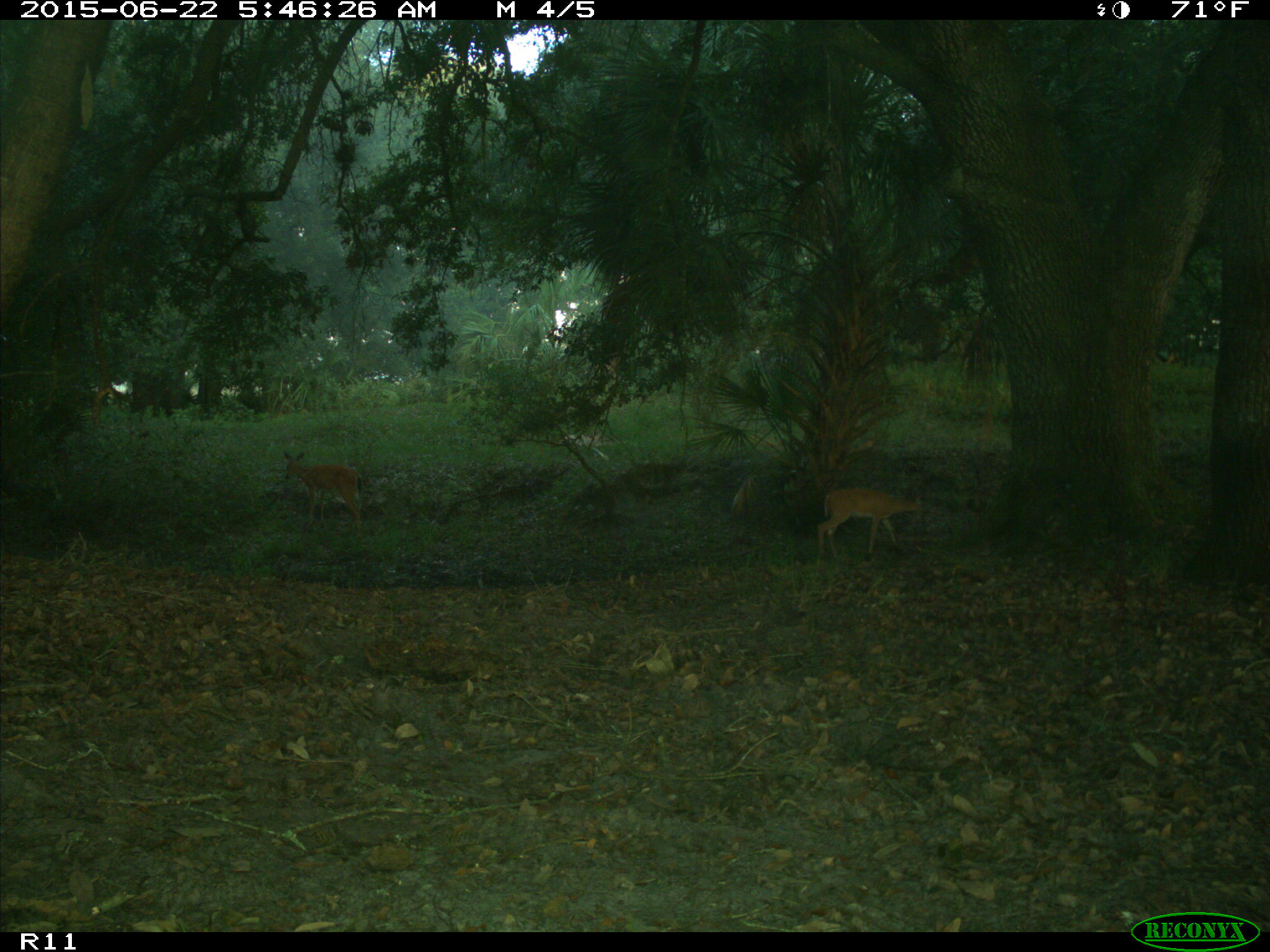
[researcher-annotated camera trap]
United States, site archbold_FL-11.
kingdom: Animalia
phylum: Chordata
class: Mammalia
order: Artiodactyla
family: Cervidae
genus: Odocoileus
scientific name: Odocoileus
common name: deer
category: unidentified deer